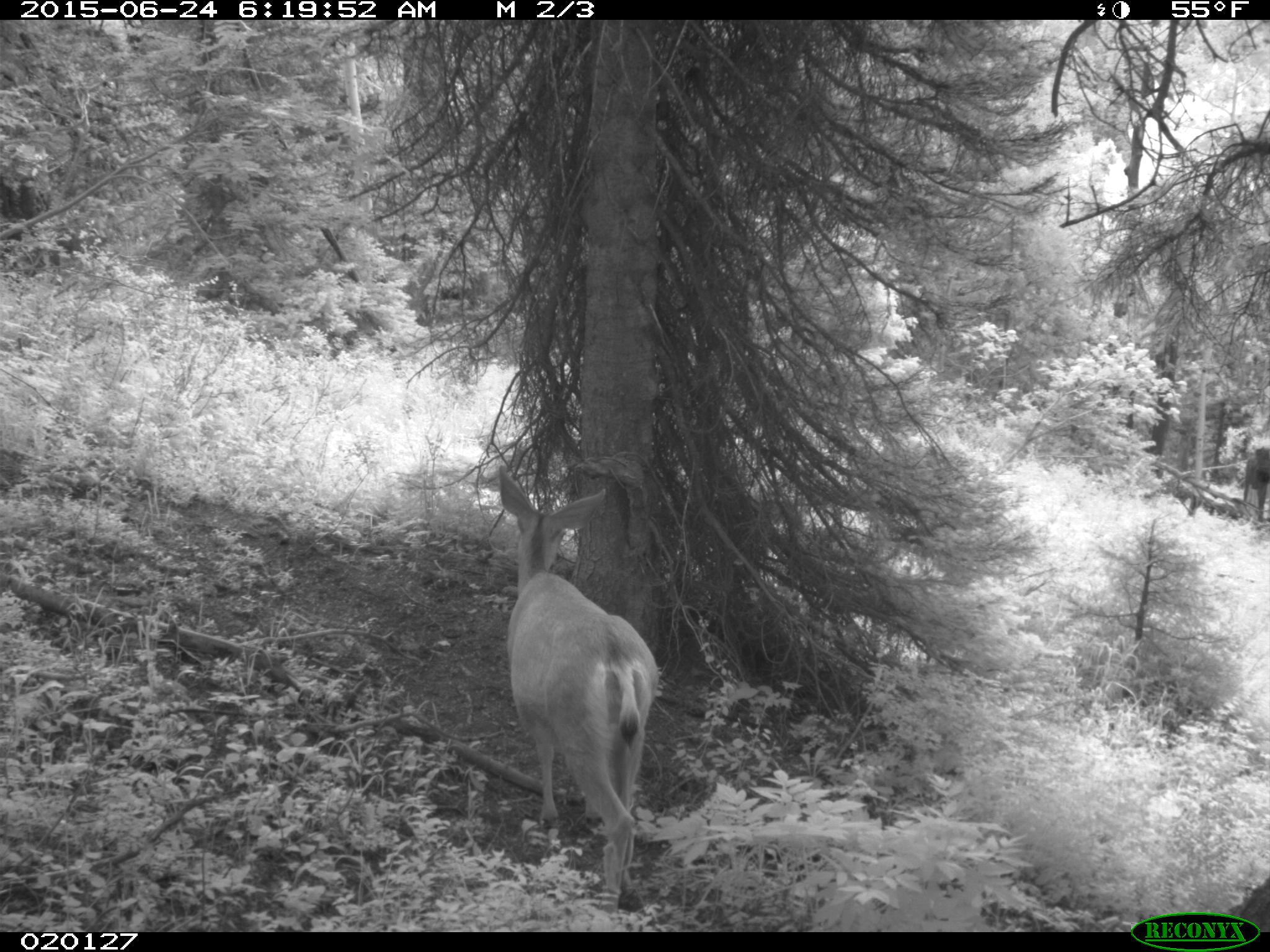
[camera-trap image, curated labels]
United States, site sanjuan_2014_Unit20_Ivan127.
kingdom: Animalia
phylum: Chordata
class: Mammalia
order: Artiodactyla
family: Cervidae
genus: Odocoileus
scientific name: Odocoileus hemionus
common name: mule deer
Odocoileus hemionus (mule deer).